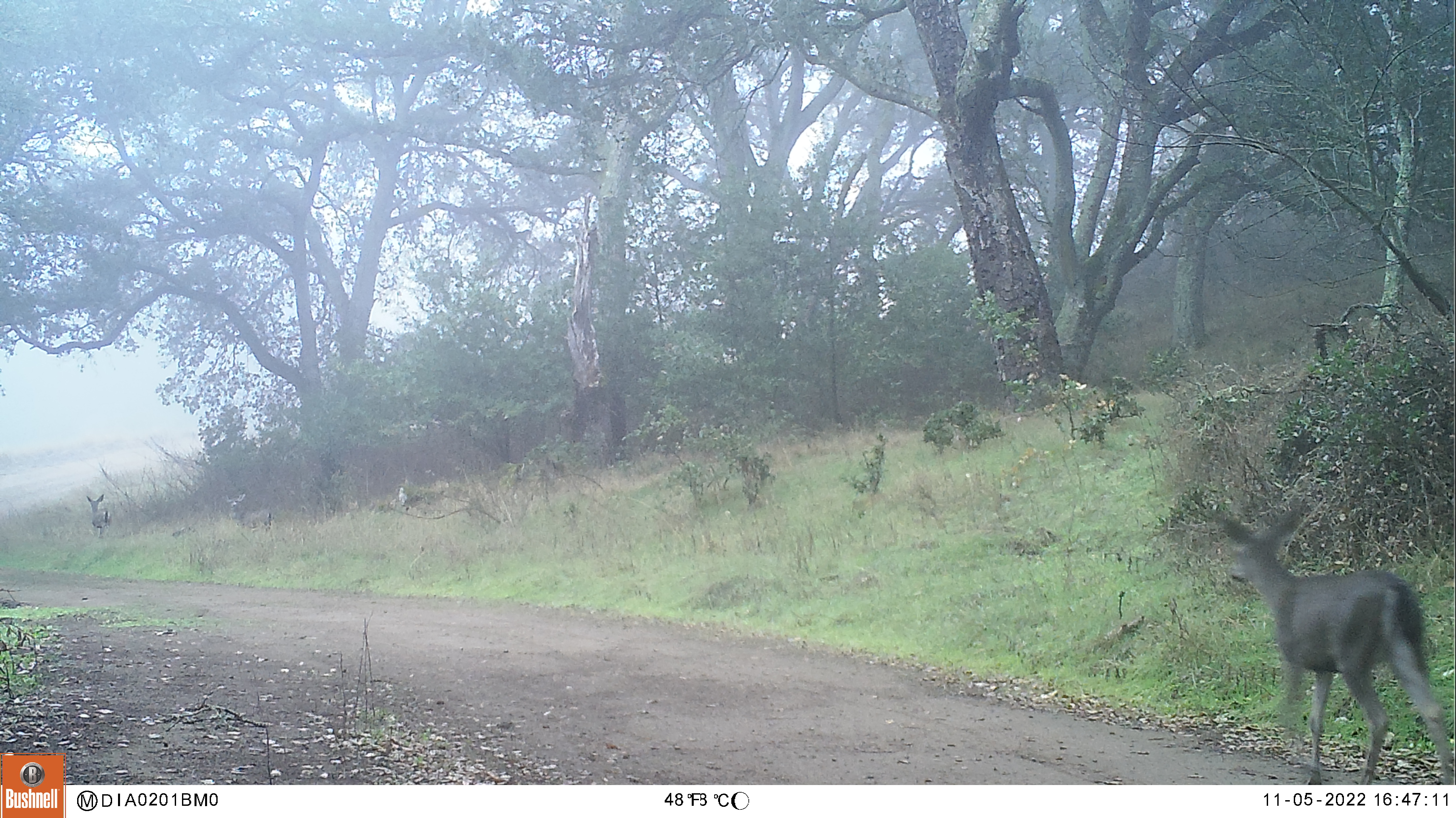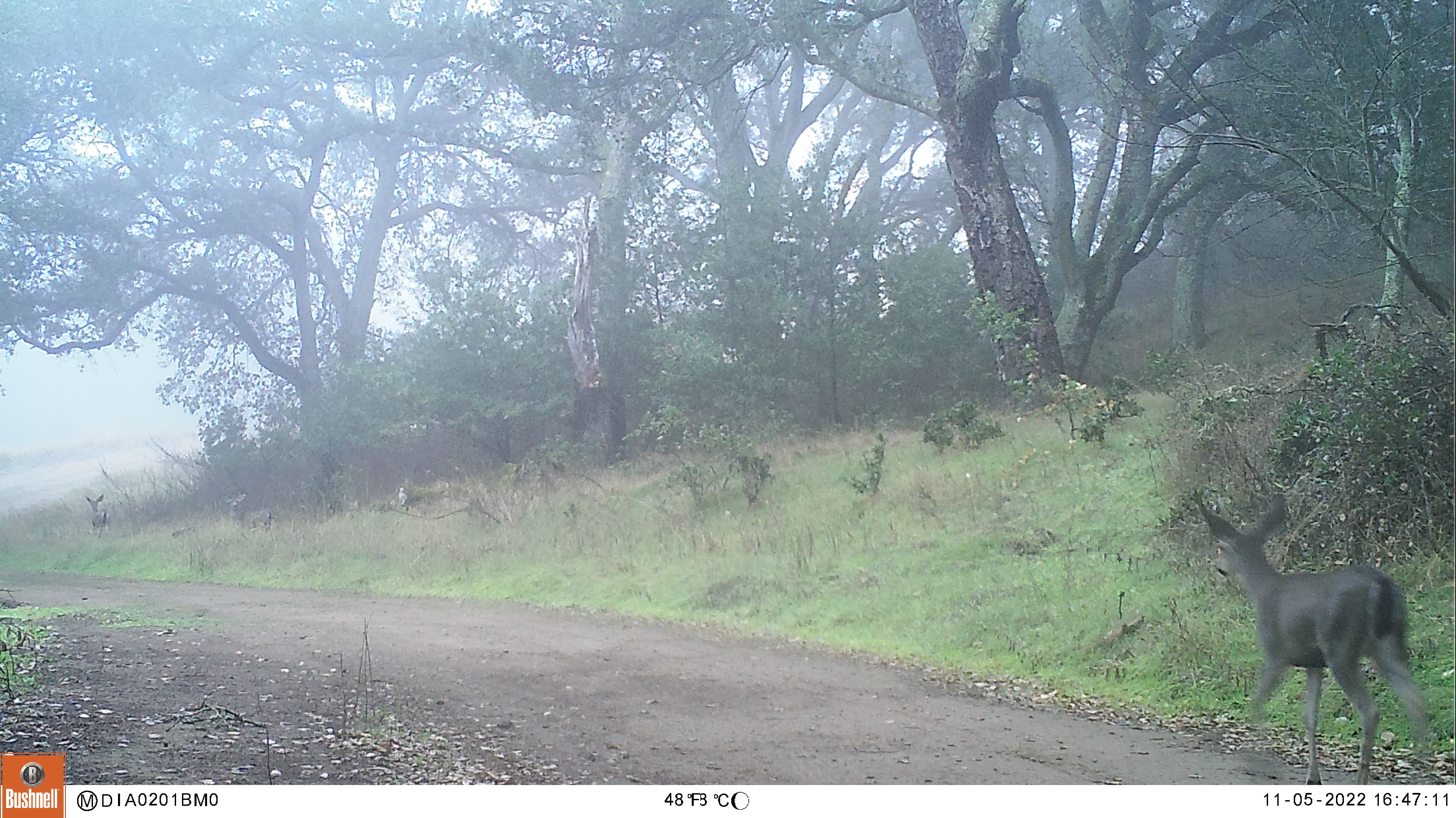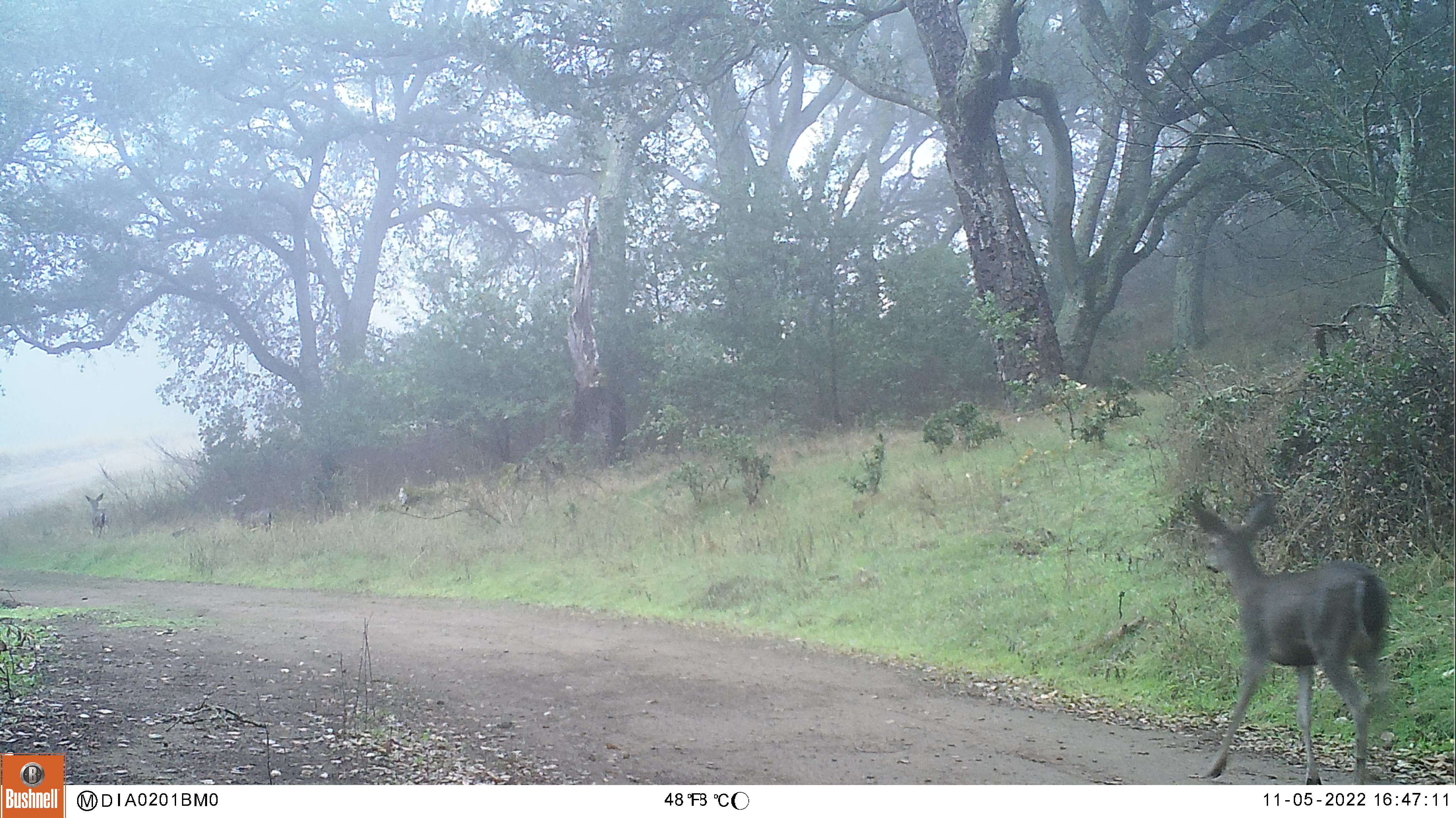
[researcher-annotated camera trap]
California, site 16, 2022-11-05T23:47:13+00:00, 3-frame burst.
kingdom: Animalia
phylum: Chordata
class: Mammalia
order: Artiodactyla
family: Cervidae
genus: Odocoileus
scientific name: Odocoileus hemionus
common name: mule deer